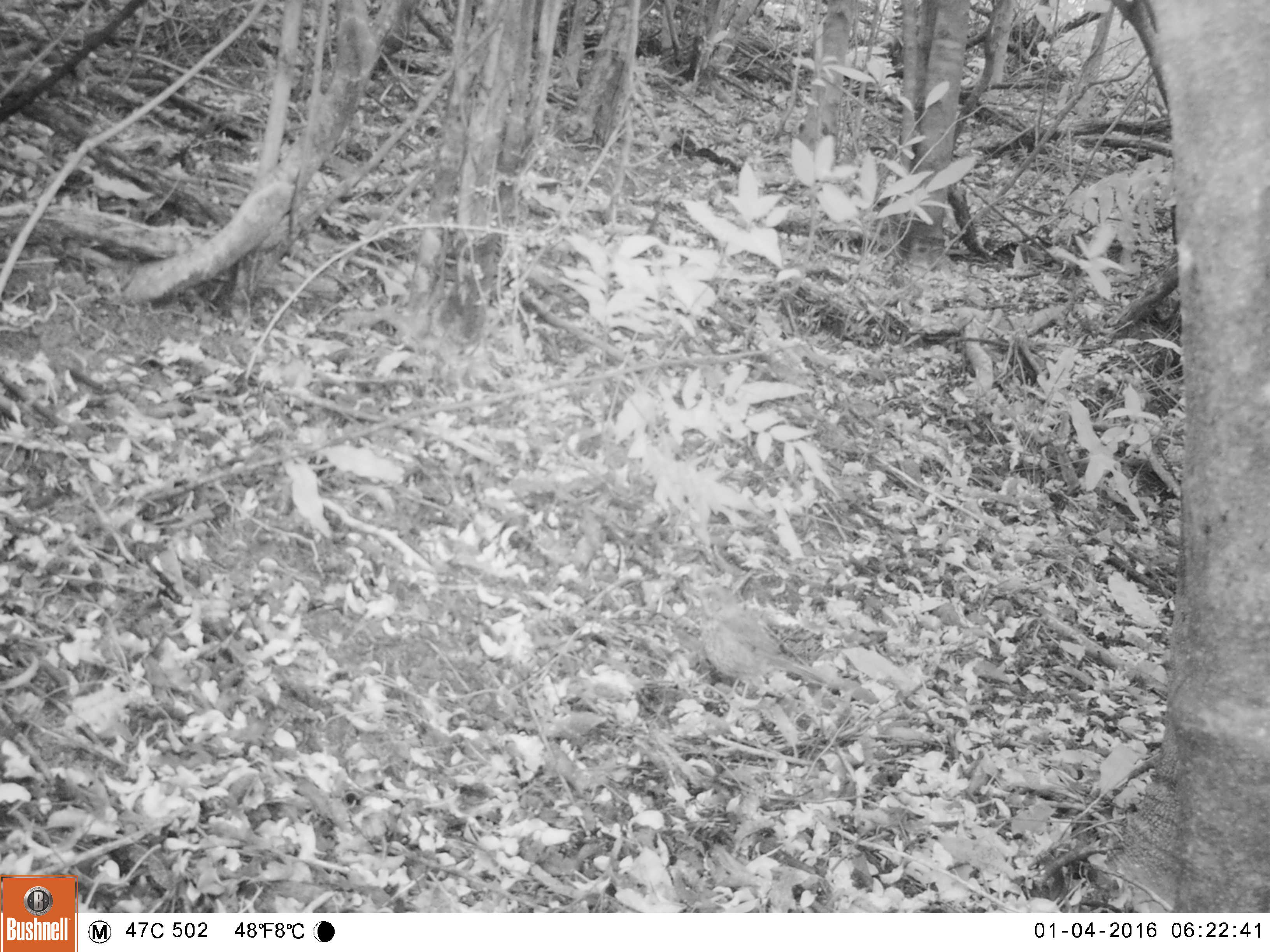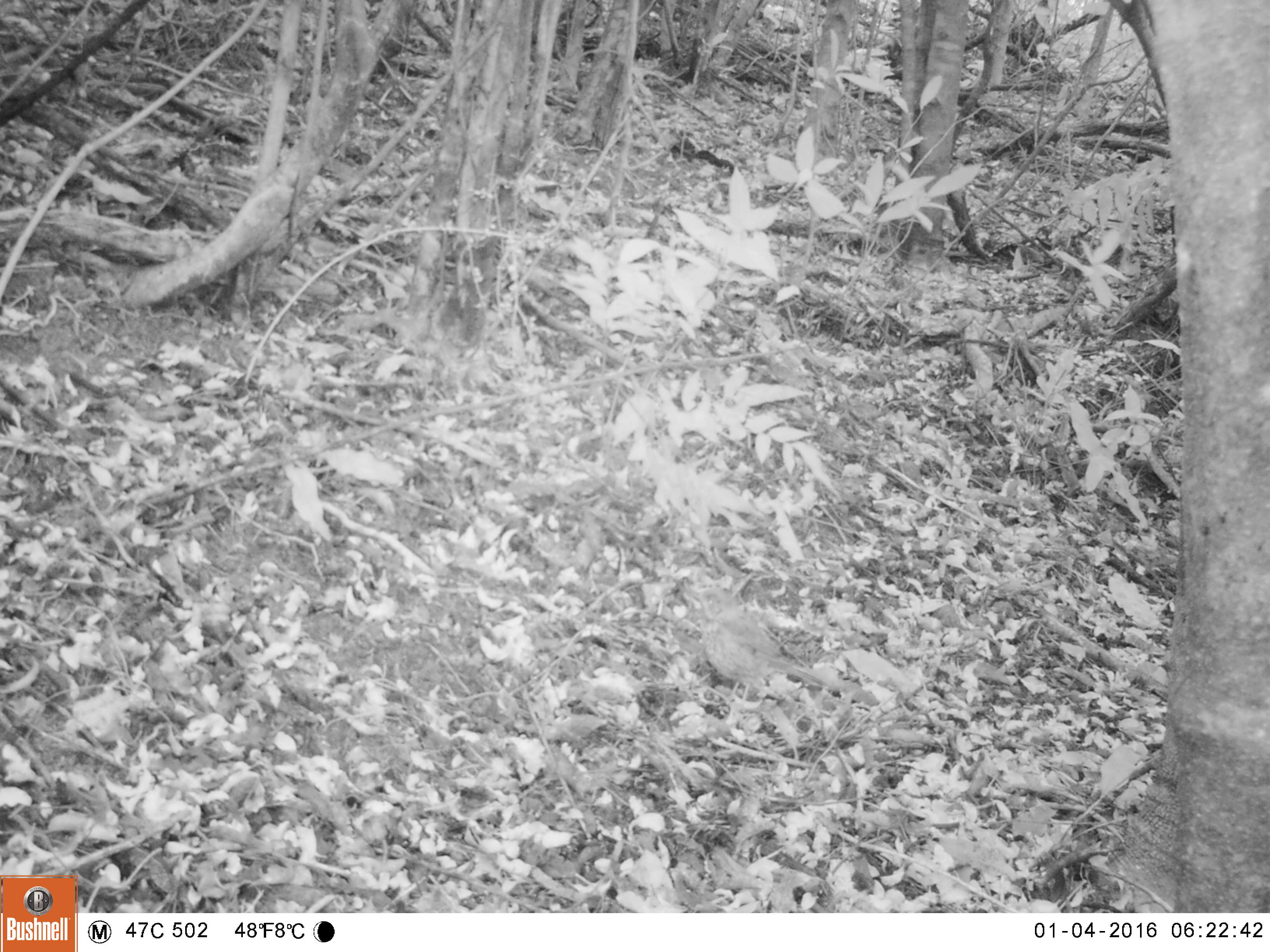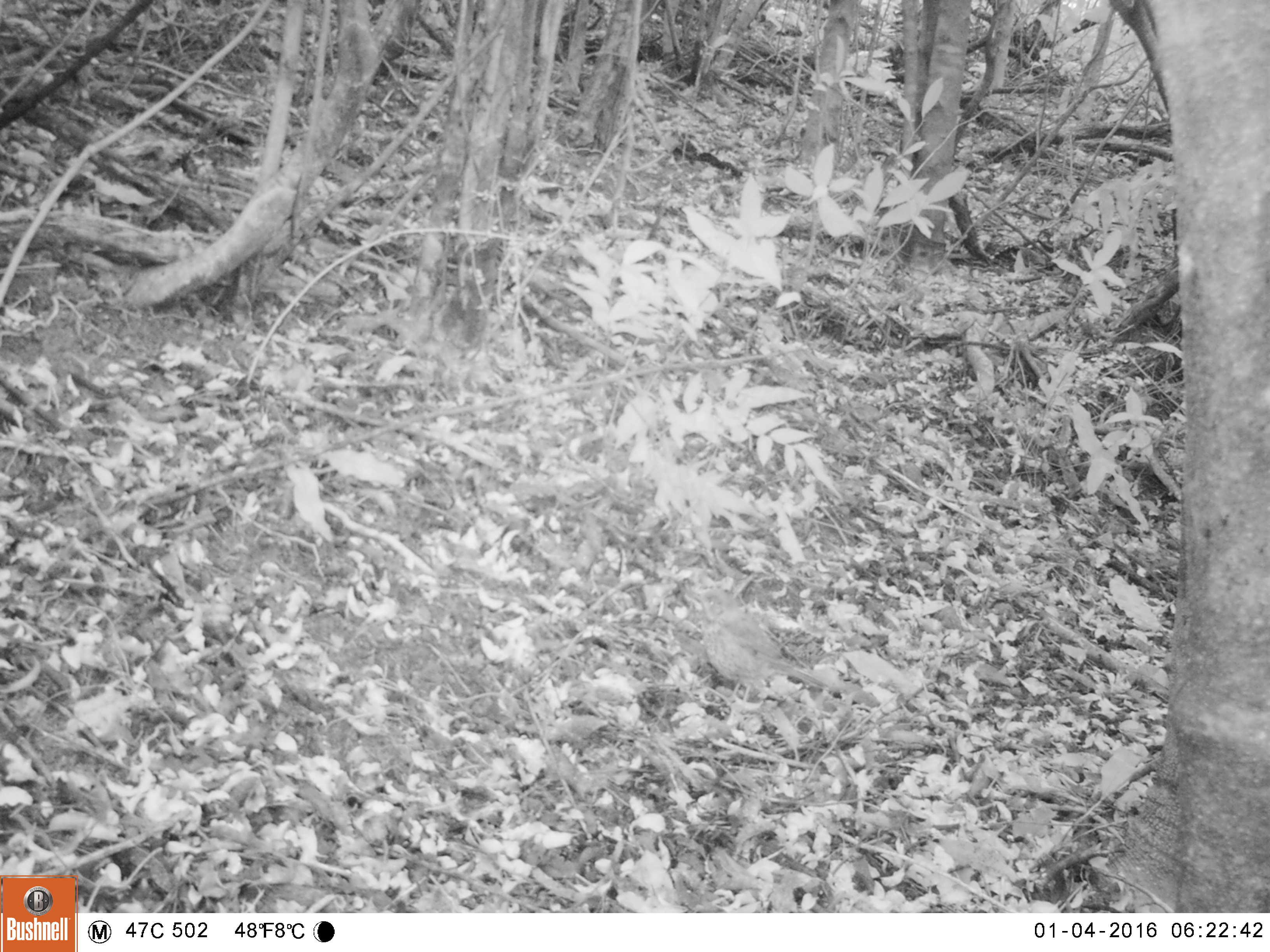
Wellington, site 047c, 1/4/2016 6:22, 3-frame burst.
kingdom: Animalia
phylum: Chordata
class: Aves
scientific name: Aves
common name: bird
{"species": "bird (Aves)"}